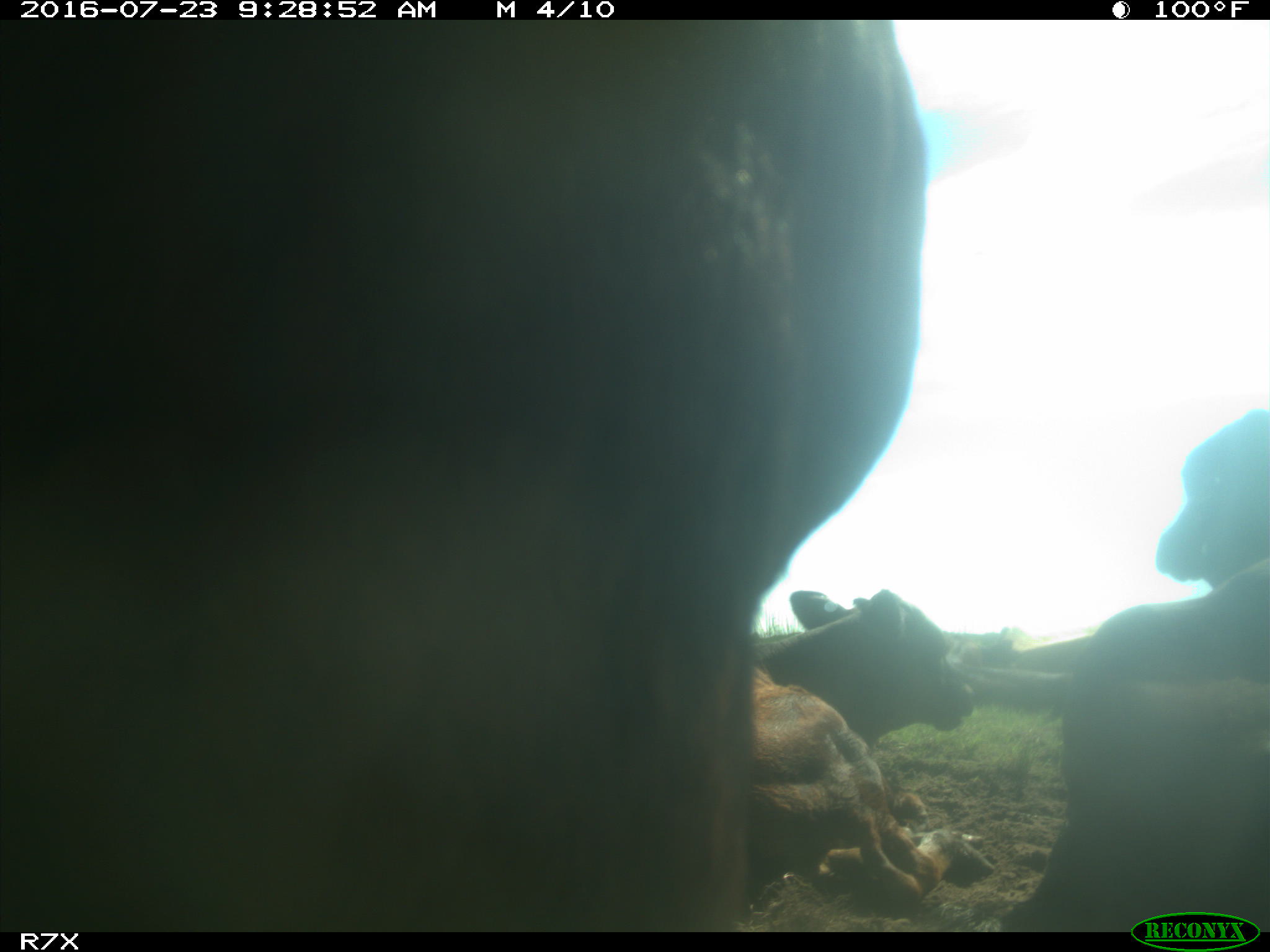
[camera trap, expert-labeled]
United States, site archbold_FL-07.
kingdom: Animalia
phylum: Chordata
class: Mammalia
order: Artiodactyla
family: Bovidae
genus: Bos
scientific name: Bos taurus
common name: domestic cow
Bos taurus (domestic cow).